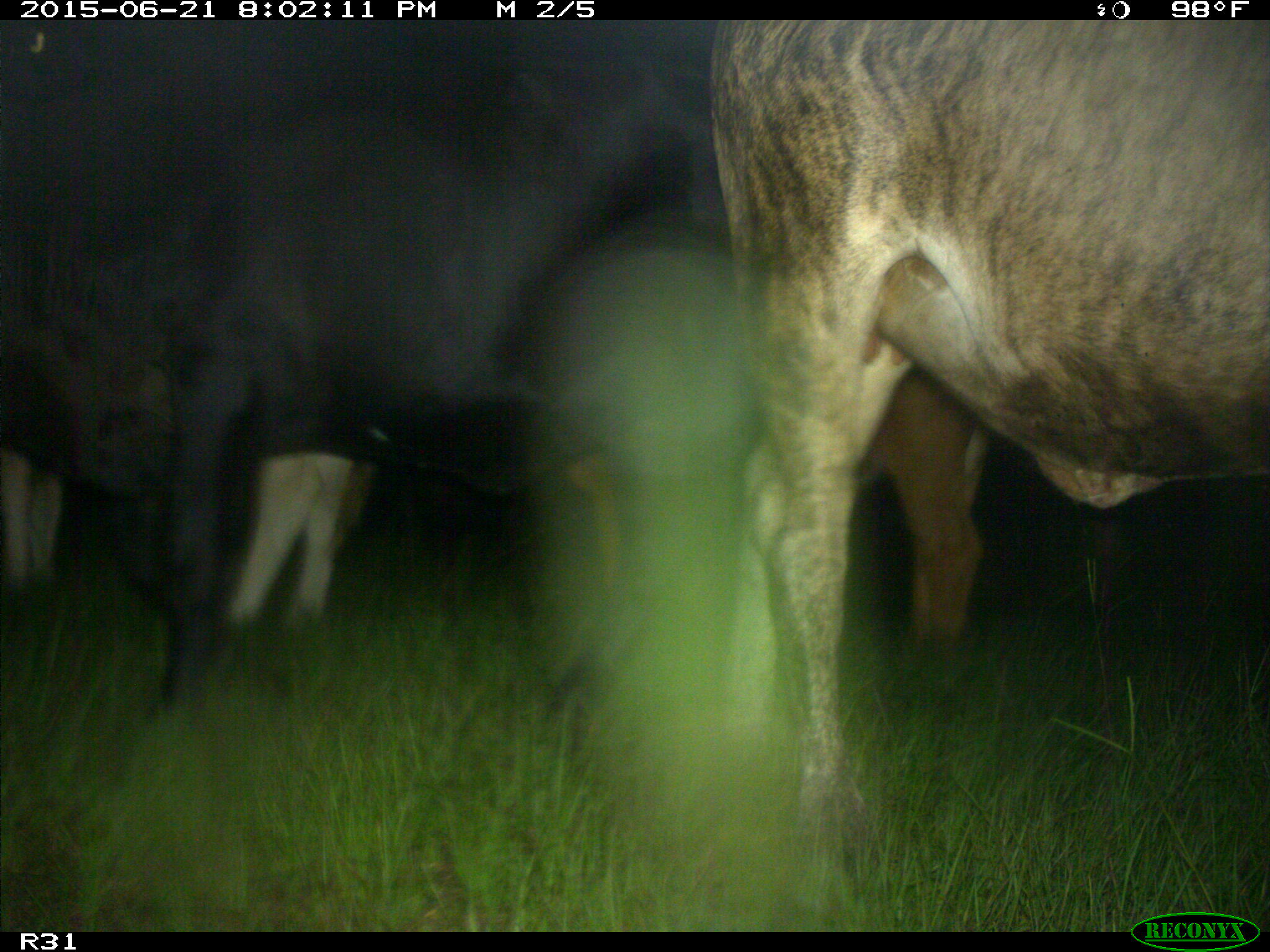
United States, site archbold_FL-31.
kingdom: Animalia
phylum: Chordata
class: Mammalia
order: Artiodactyla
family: Bovidae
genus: Bos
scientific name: Bos taurus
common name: domestic cow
Bos taurus (domestic cow).